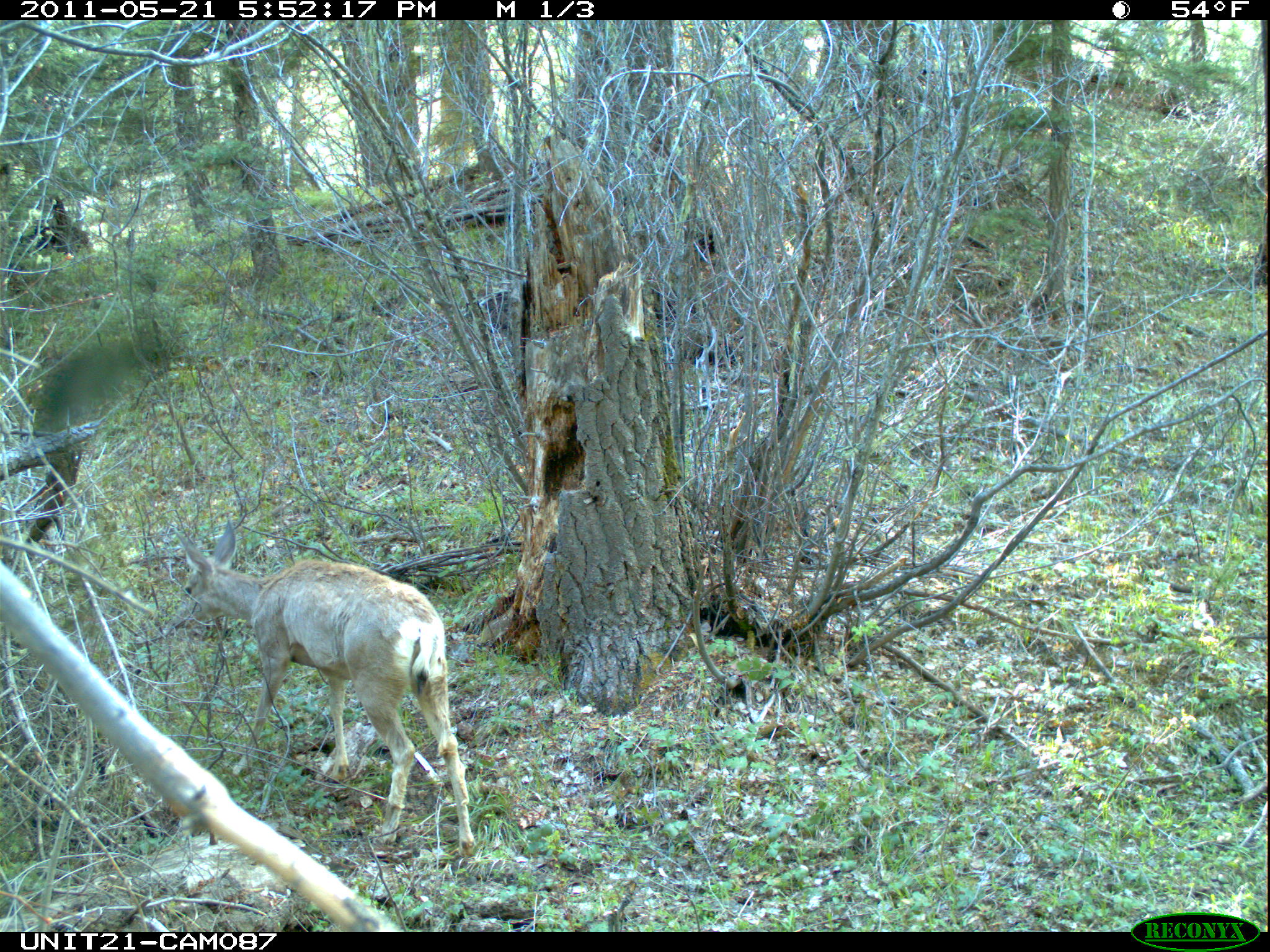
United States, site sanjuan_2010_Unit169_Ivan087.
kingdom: Animalia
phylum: Chordata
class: Mammalia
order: Artiodactyla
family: Cervidae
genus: Odocoileus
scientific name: Odocoileus hemionus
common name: mule deer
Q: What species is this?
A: Odocoileus hemionus (mule deer).